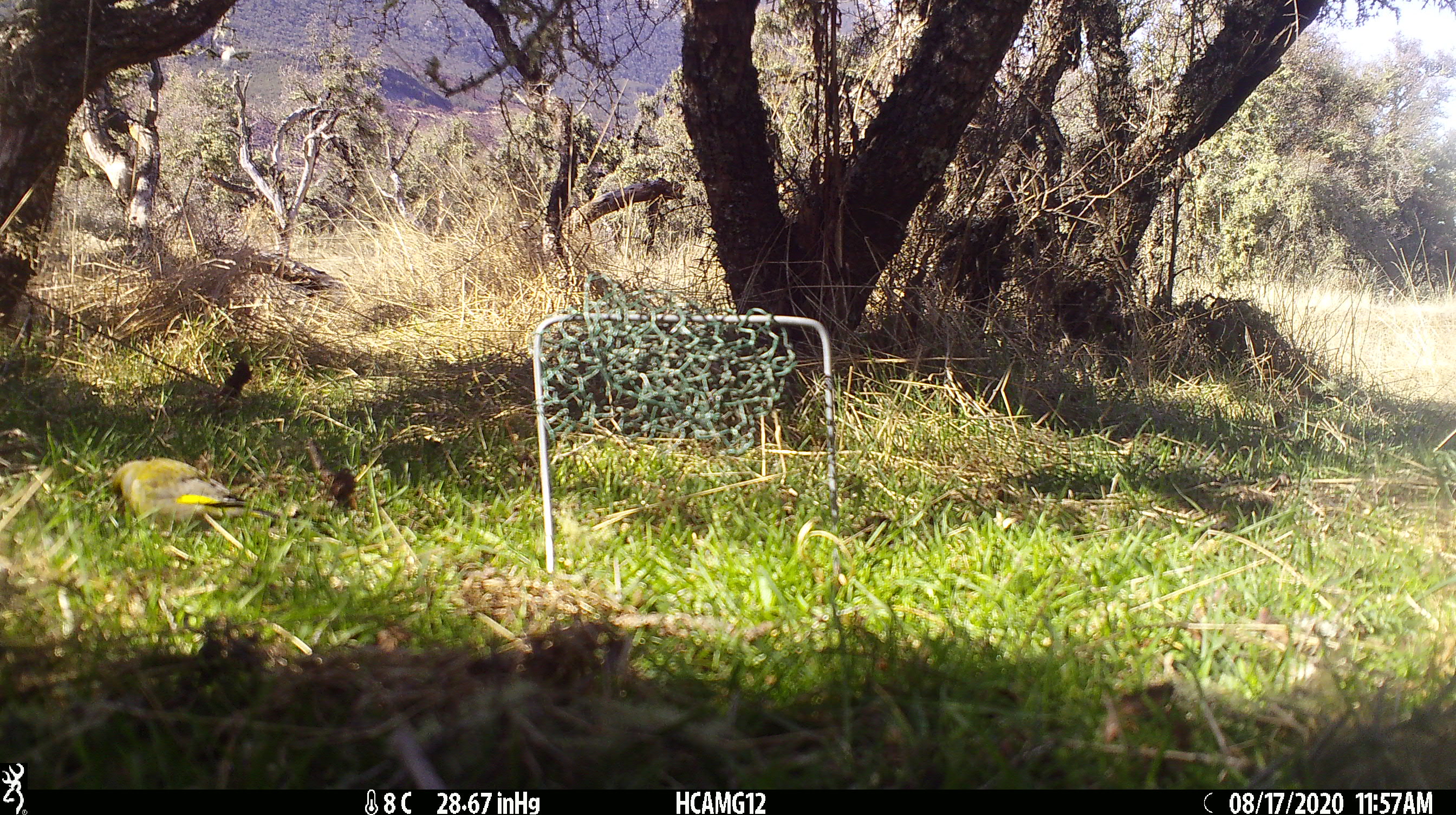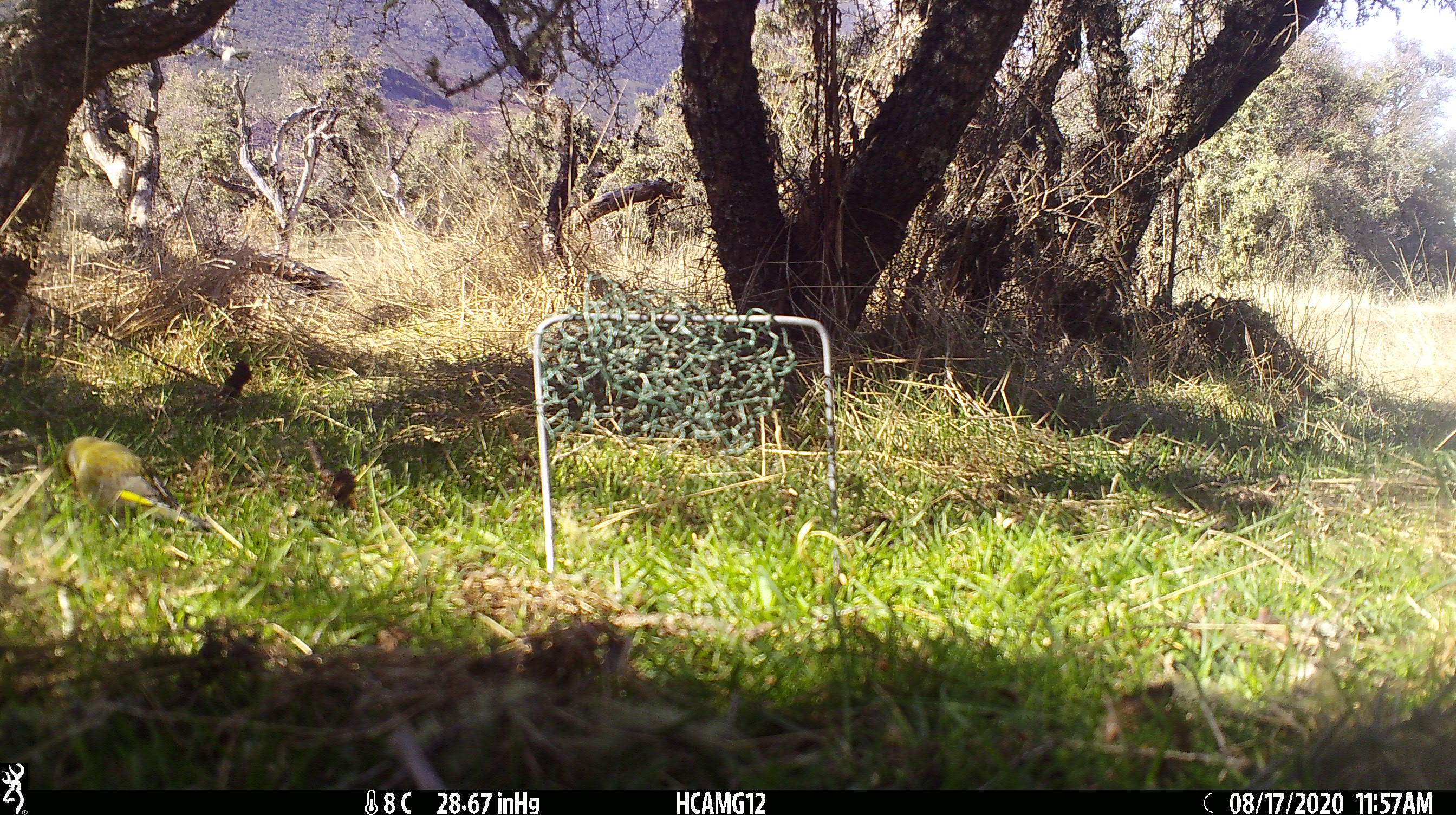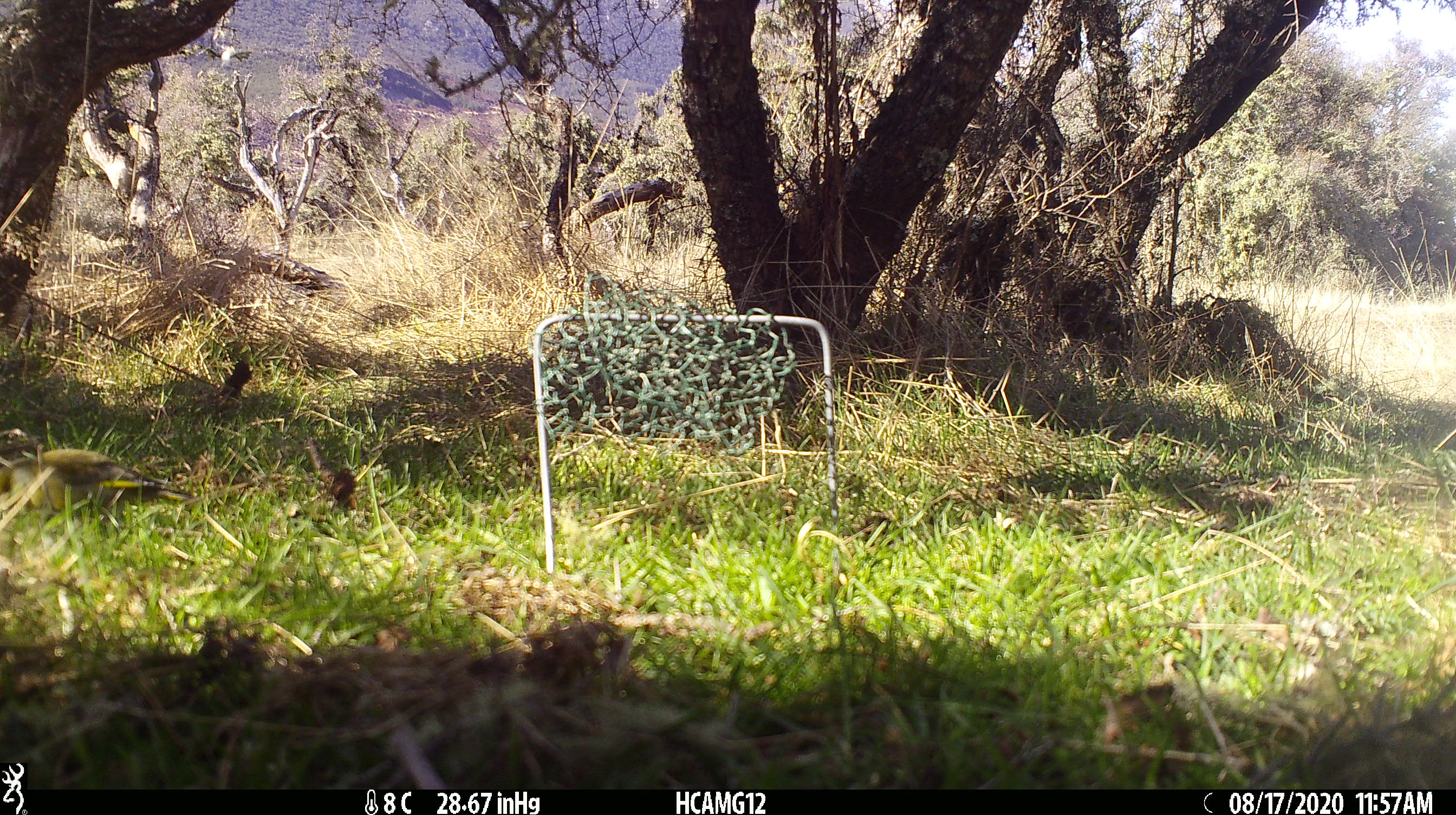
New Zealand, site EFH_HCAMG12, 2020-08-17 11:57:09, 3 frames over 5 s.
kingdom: Animalia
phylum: Chordata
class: Aves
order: Passeriformes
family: Fringillidae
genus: Chloris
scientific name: Chloris chloris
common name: greenfinch